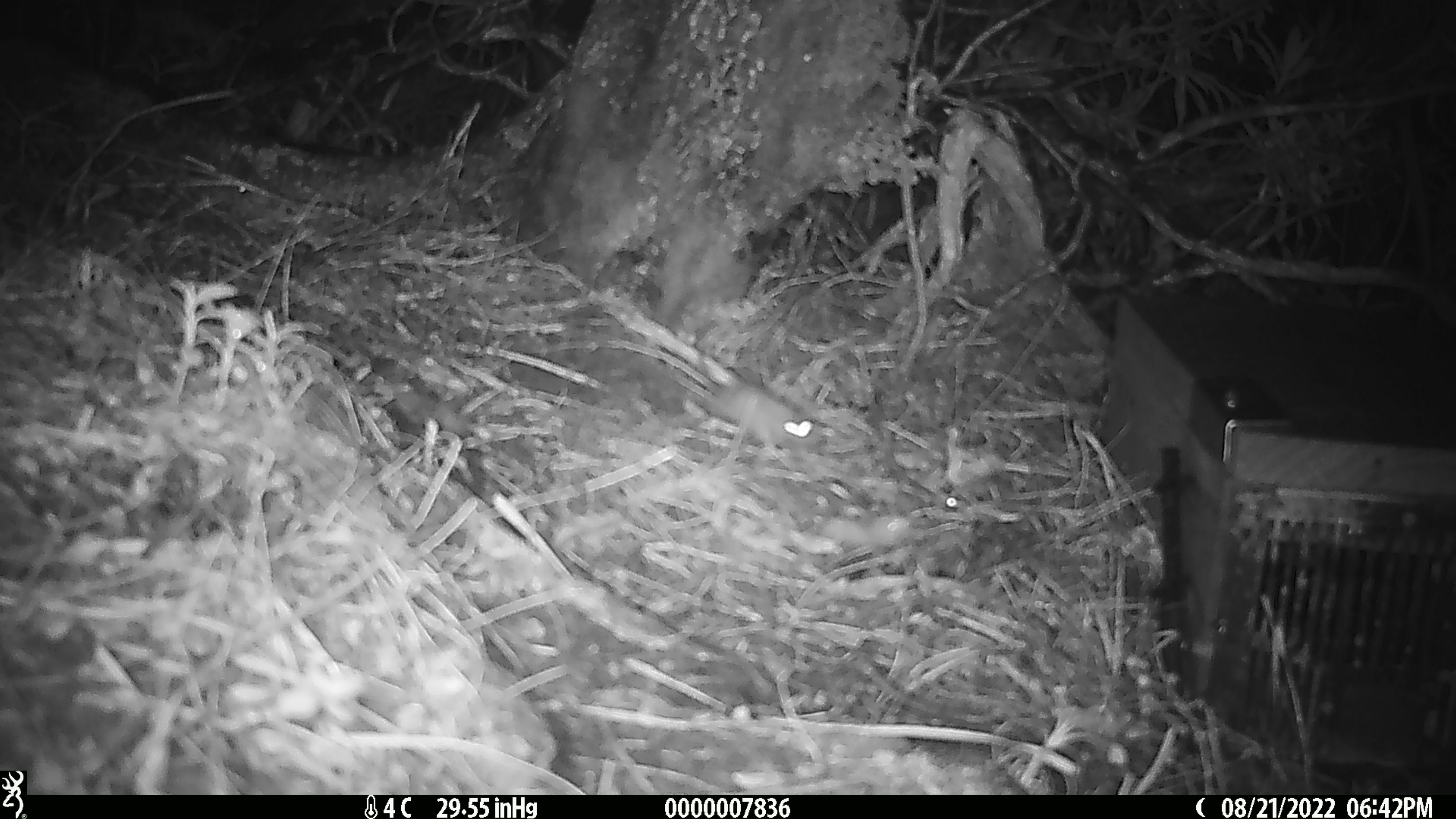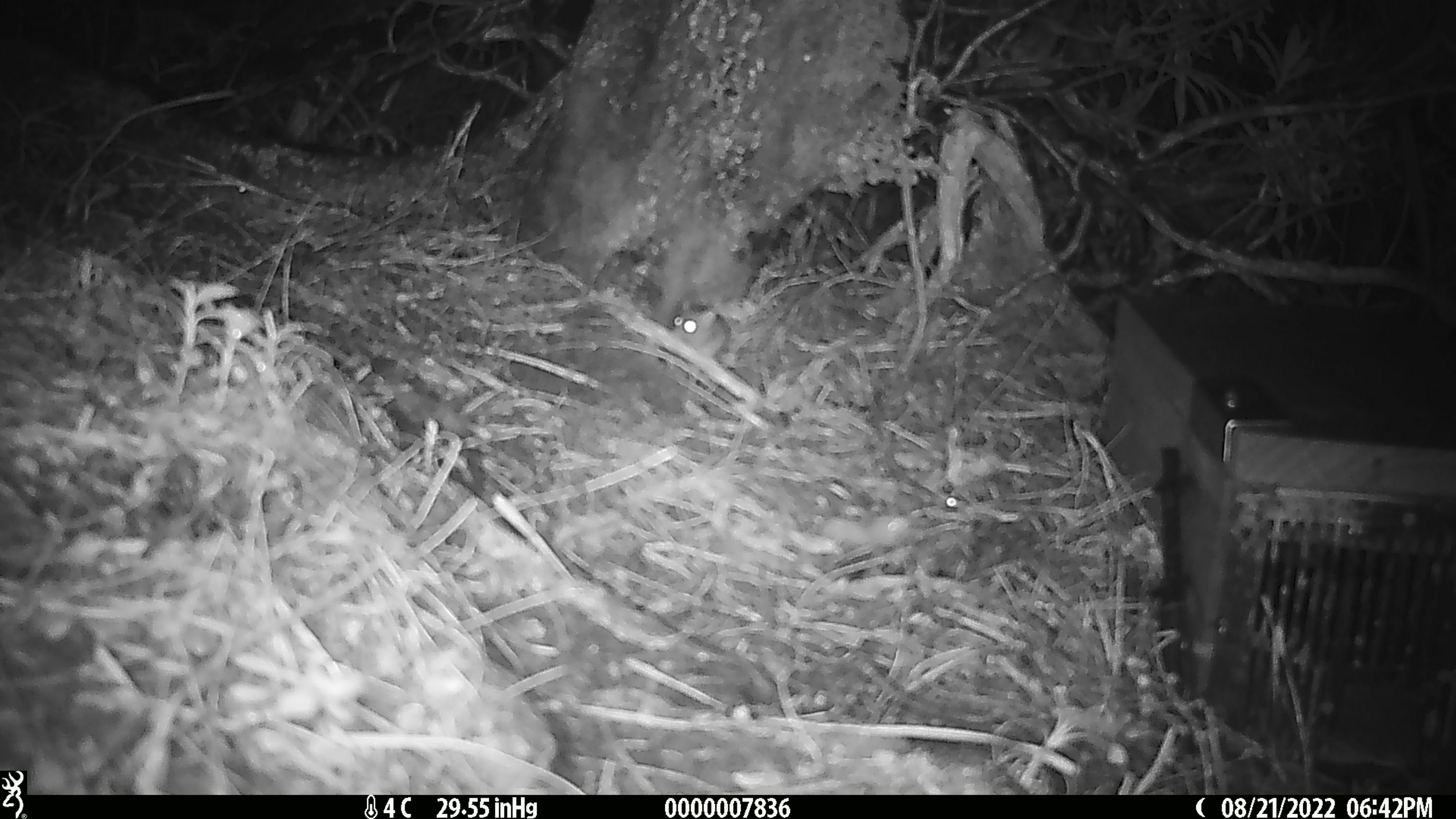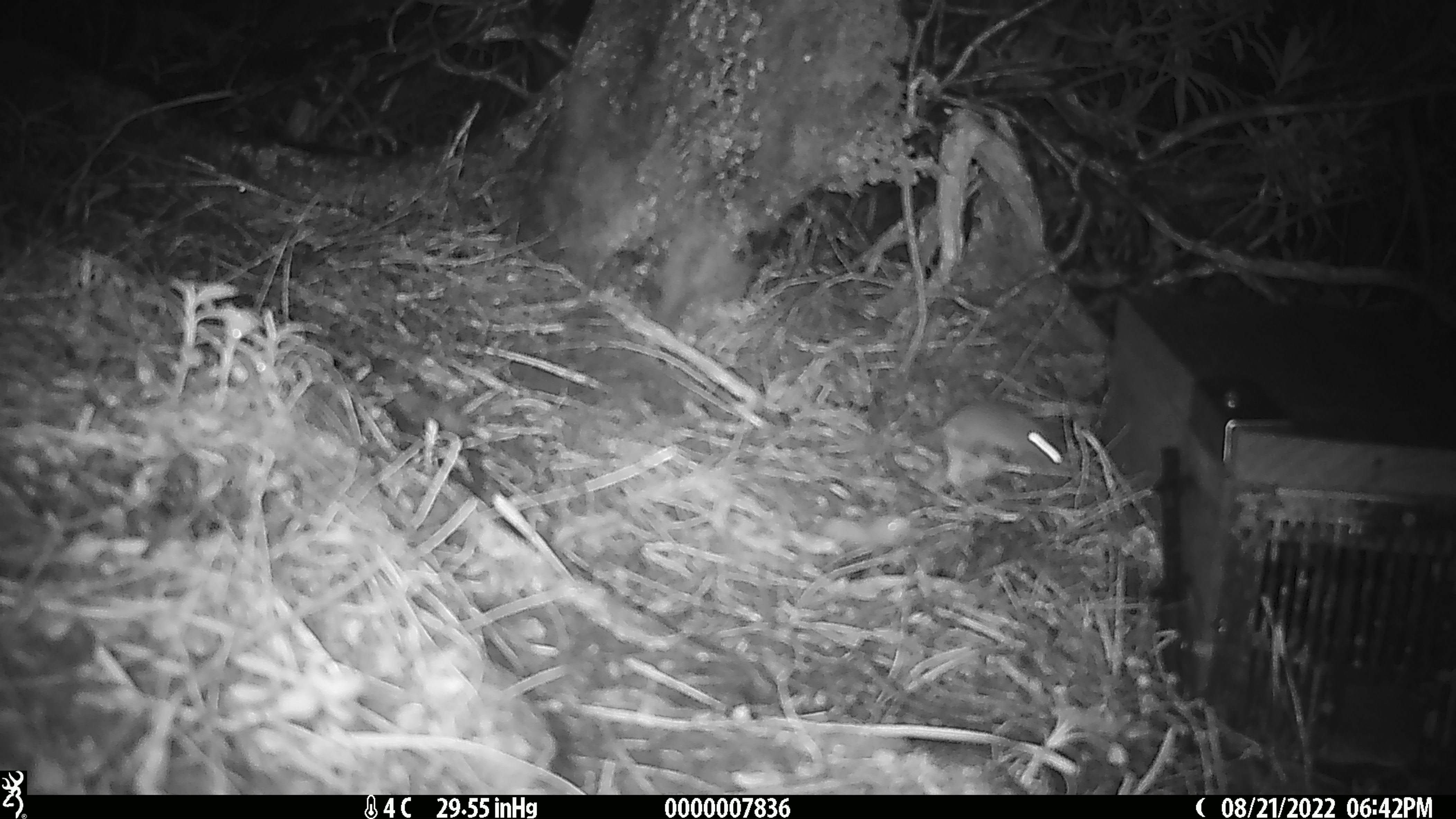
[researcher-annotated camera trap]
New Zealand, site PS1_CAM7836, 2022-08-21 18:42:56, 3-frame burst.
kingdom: Animalia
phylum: Chordata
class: Mammalia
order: Rodentia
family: Muridae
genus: Mus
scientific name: Mus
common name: mouse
Mouse (Mus).